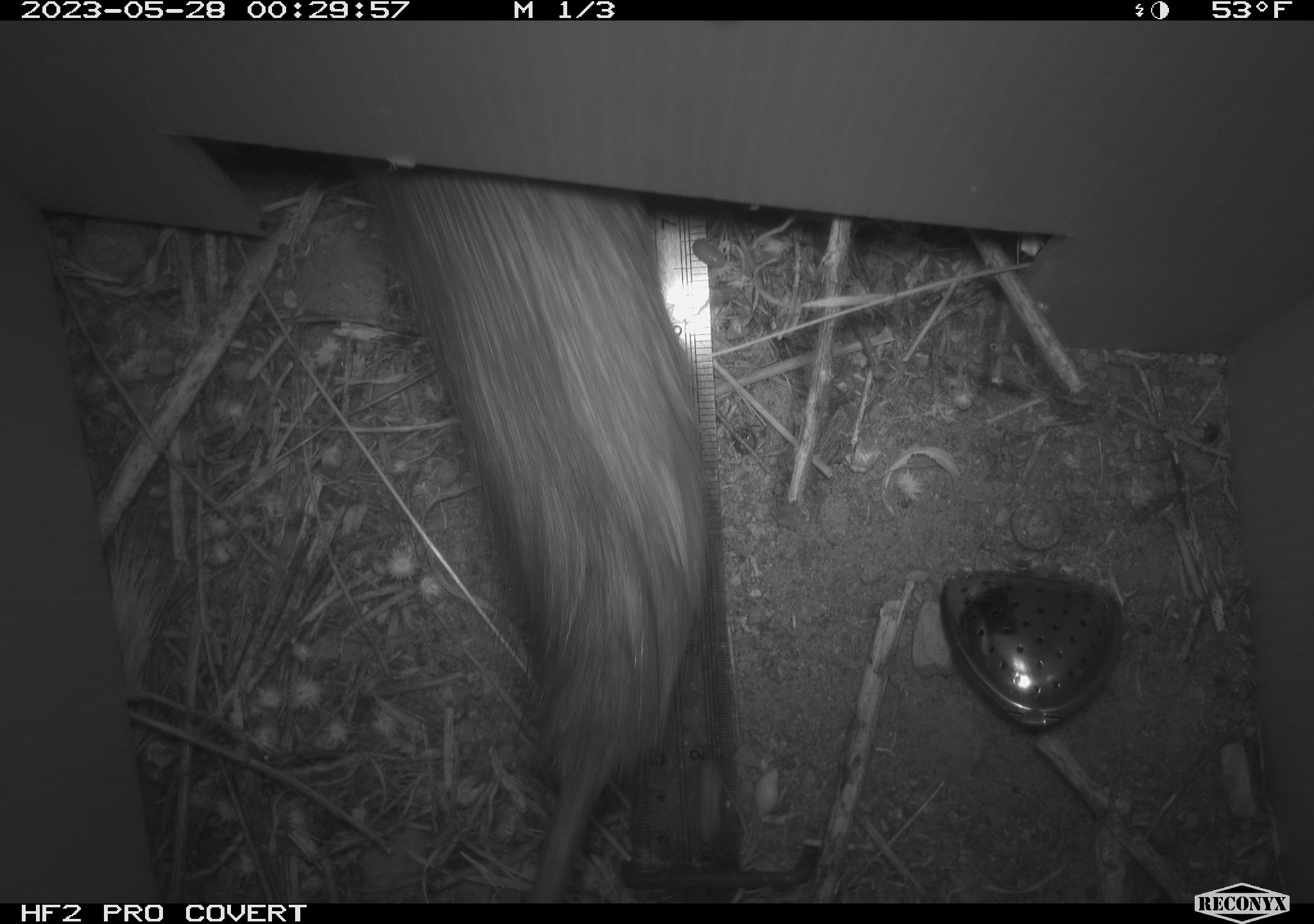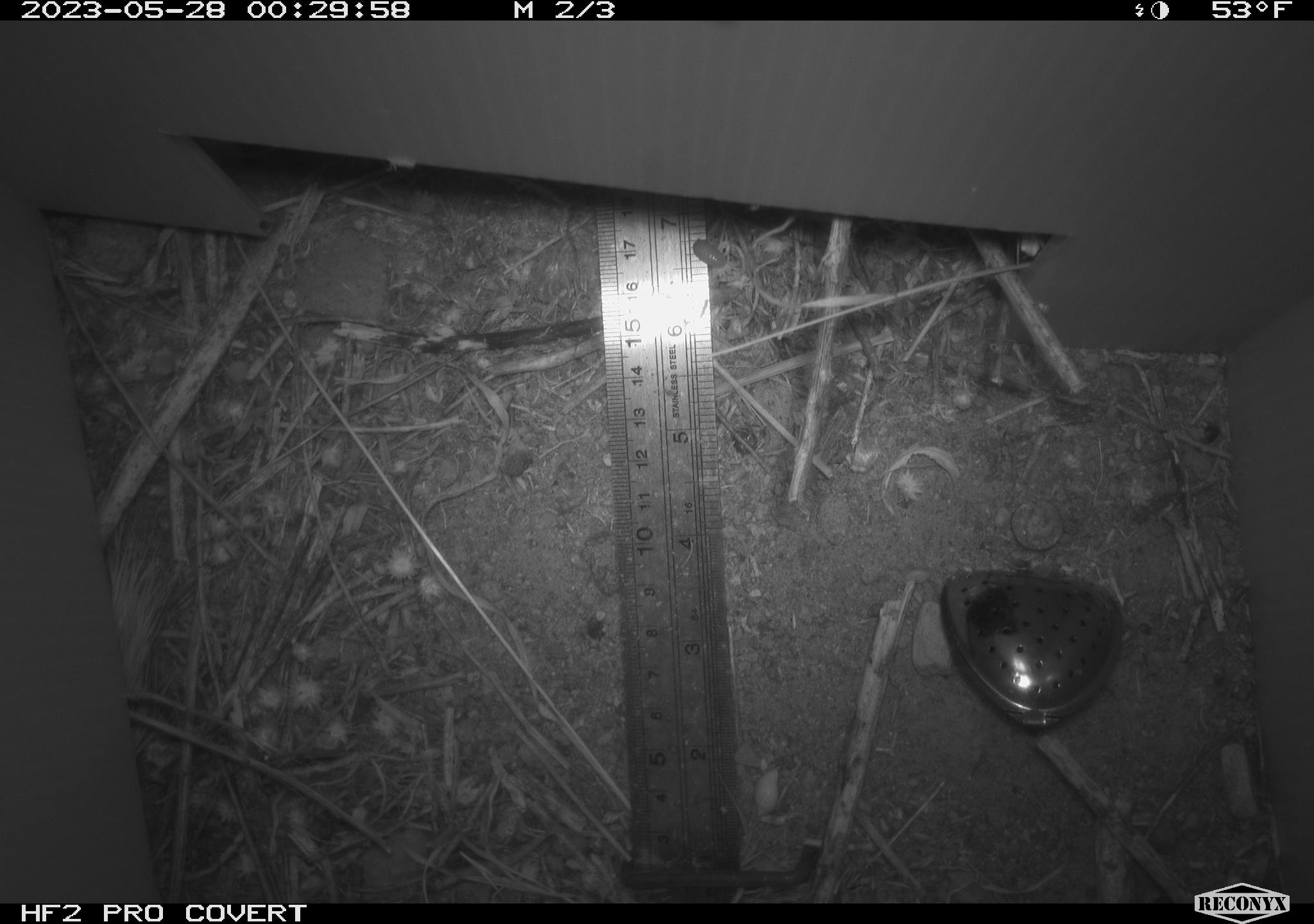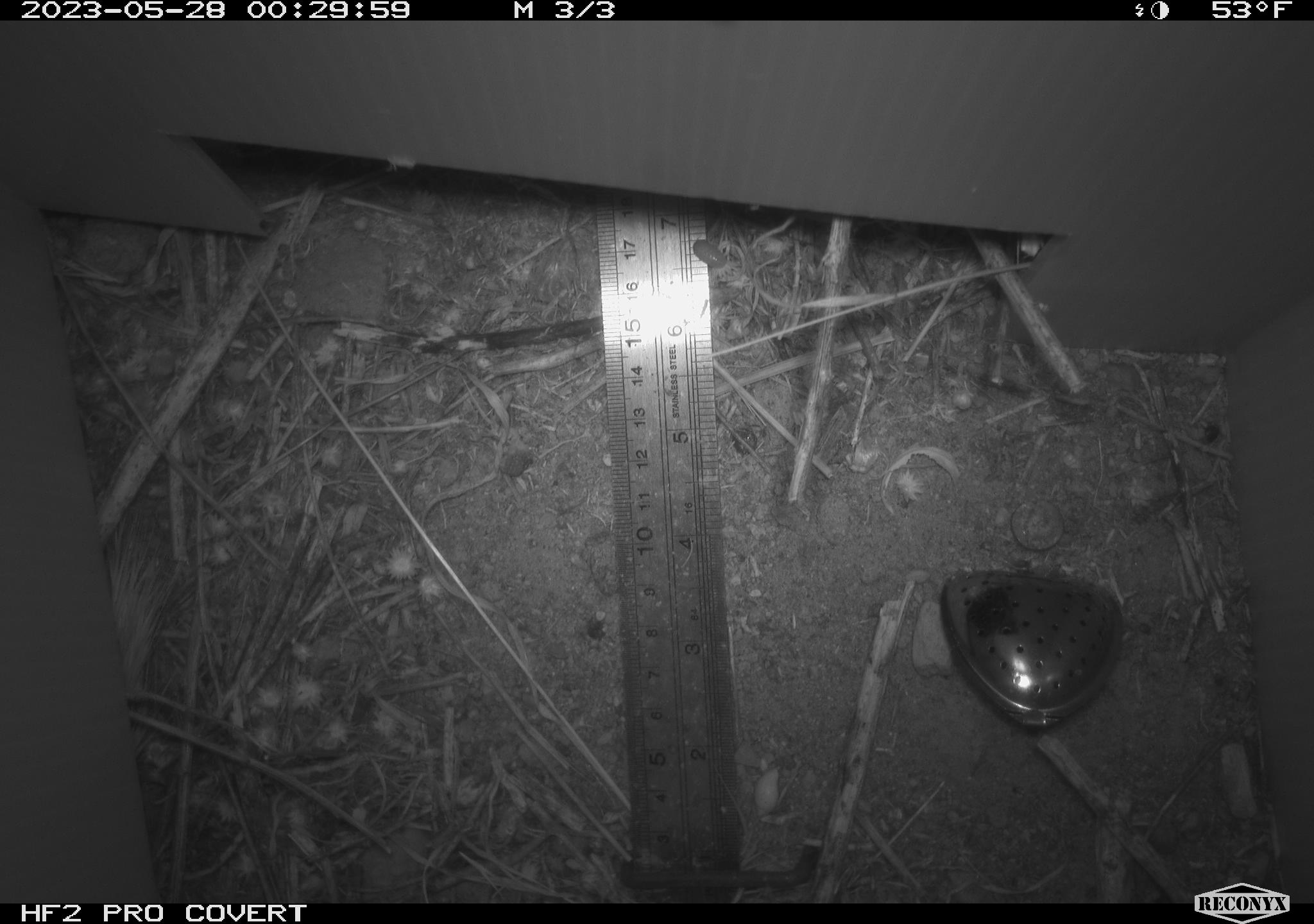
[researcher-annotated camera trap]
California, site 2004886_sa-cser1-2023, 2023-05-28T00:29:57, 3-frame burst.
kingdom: Animalia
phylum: Chordata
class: Mammalia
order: Rodentia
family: Muridae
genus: Rattus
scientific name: Rattus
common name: rat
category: rattus species